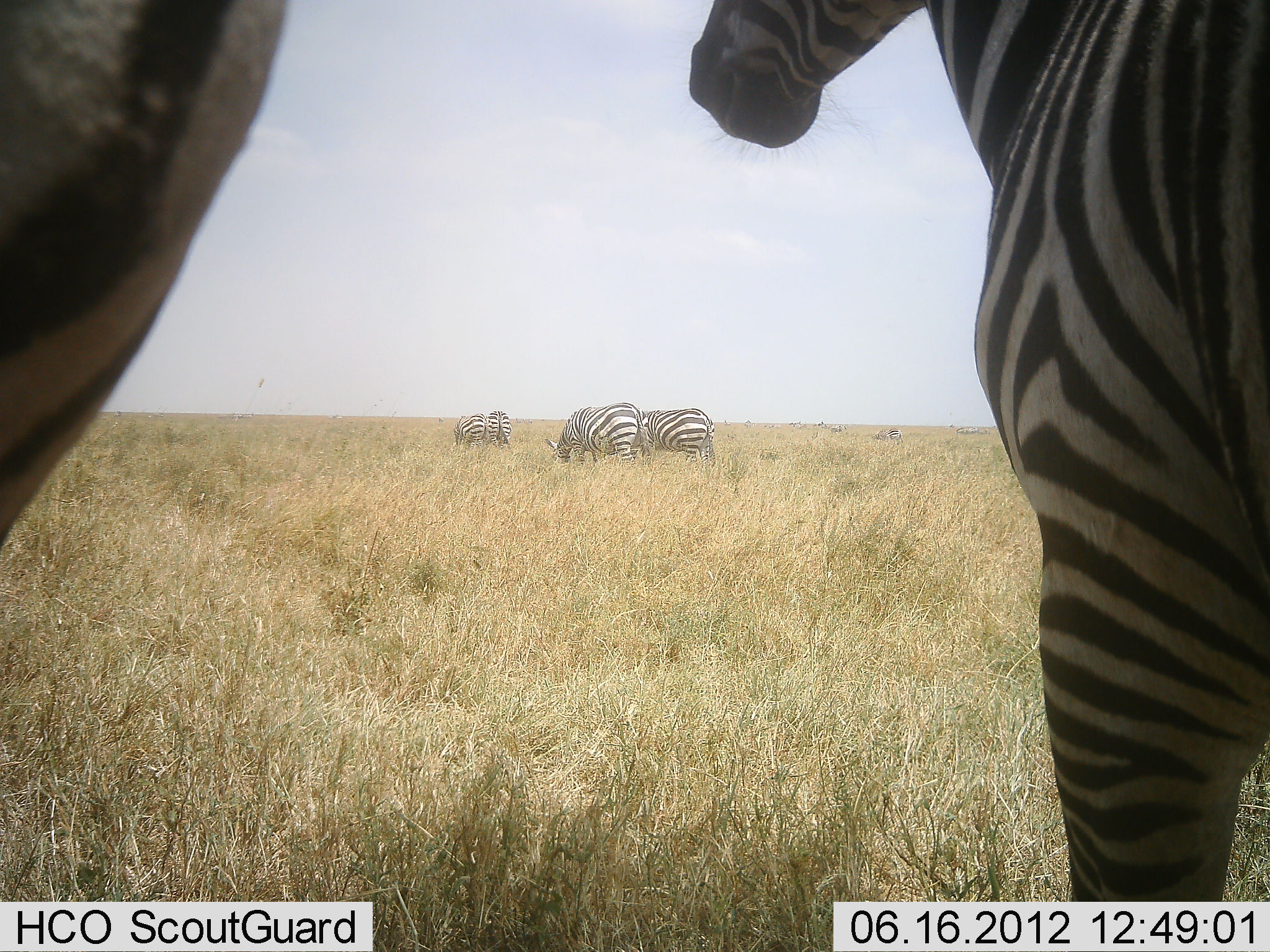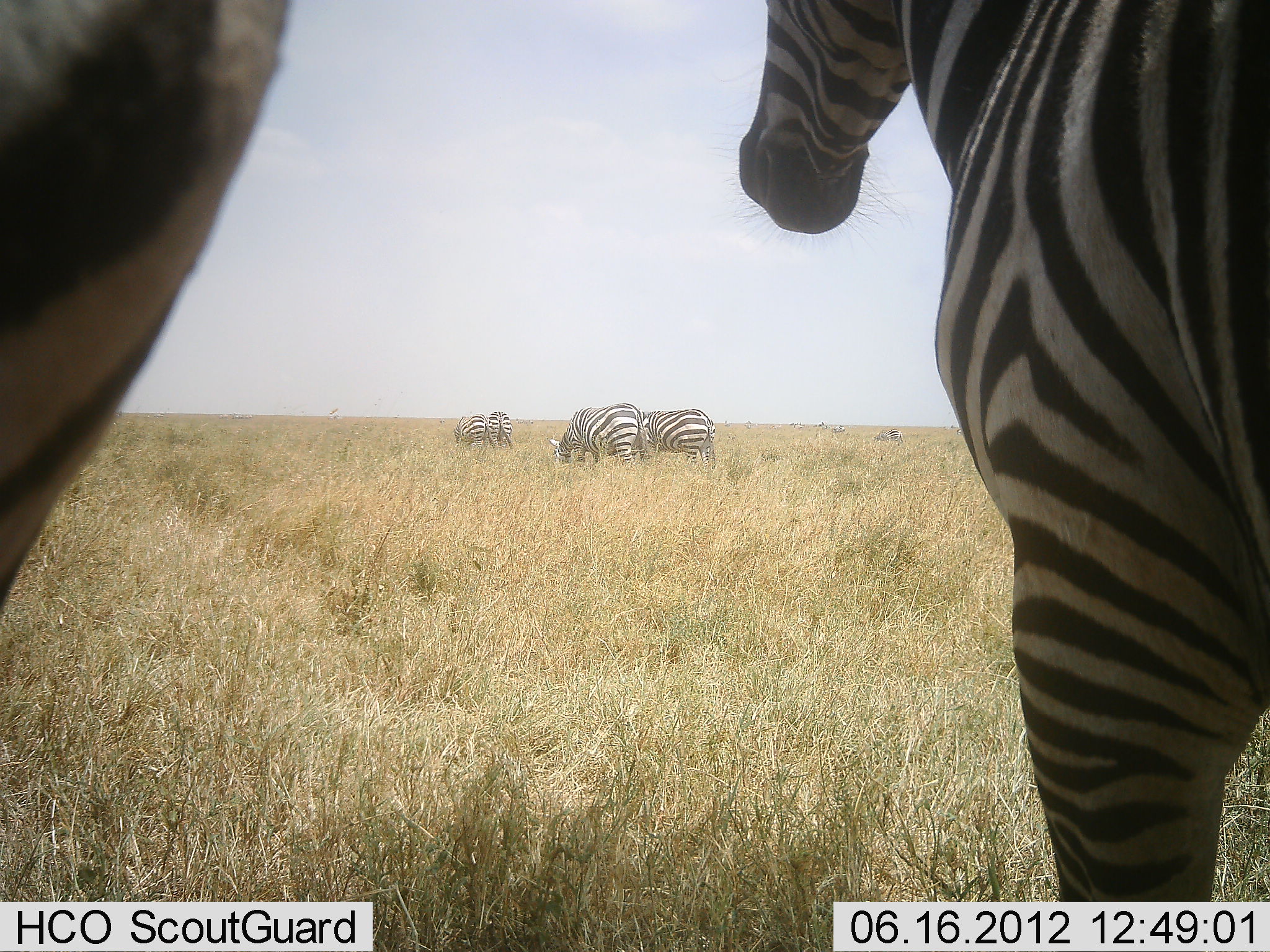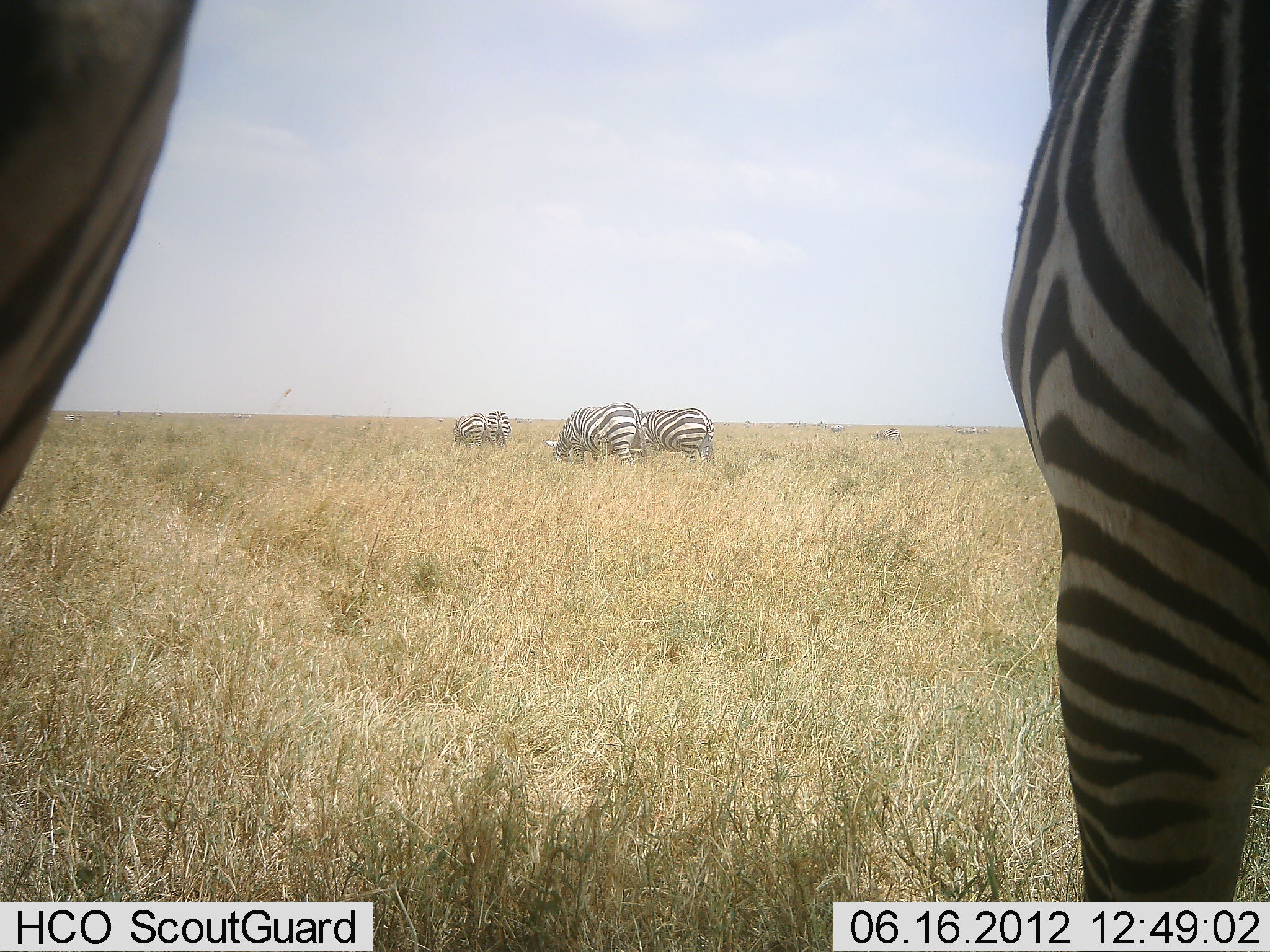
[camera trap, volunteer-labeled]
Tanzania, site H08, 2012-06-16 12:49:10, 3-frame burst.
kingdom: Animalia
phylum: Chordata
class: Mammalia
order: Perissodactyla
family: Equidae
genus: Equus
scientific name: Equus quagga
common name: plains zebra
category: zebra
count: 6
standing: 80%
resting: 10%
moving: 0%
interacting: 0%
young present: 0%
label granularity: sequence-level